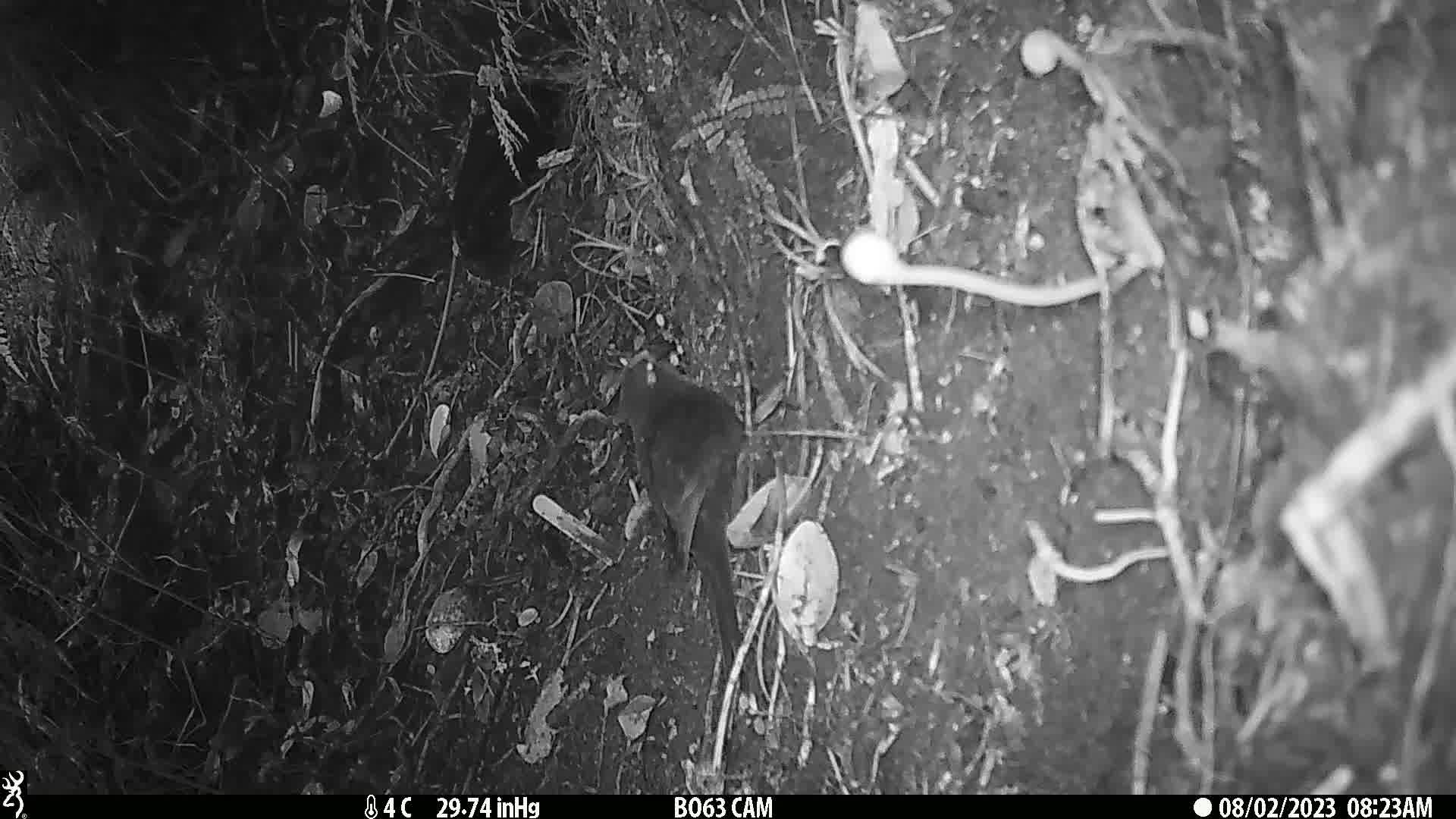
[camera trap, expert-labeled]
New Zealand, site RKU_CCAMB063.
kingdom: Animalia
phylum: Chordata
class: Aves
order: Psittaciformes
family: Psittaculidae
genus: Cyanoramphus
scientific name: Cyanoramphus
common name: parakeet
Parakeet (Cyanoramphus).